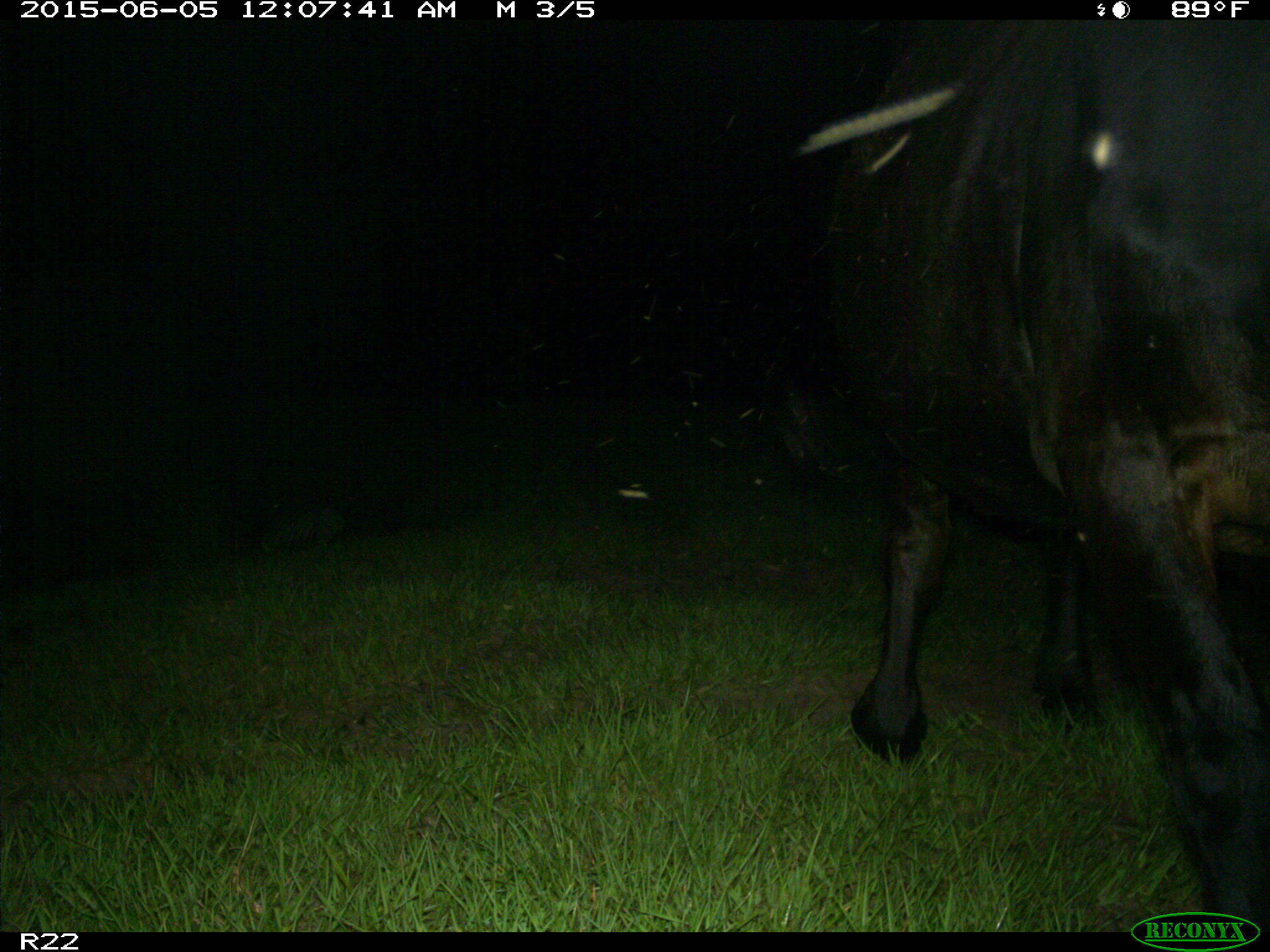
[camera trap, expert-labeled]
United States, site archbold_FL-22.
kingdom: Animalia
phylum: Chordata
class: Mammalia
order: Artiodactyla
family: Bovidae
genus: Bos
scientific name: Bos taurus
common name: domestic cow